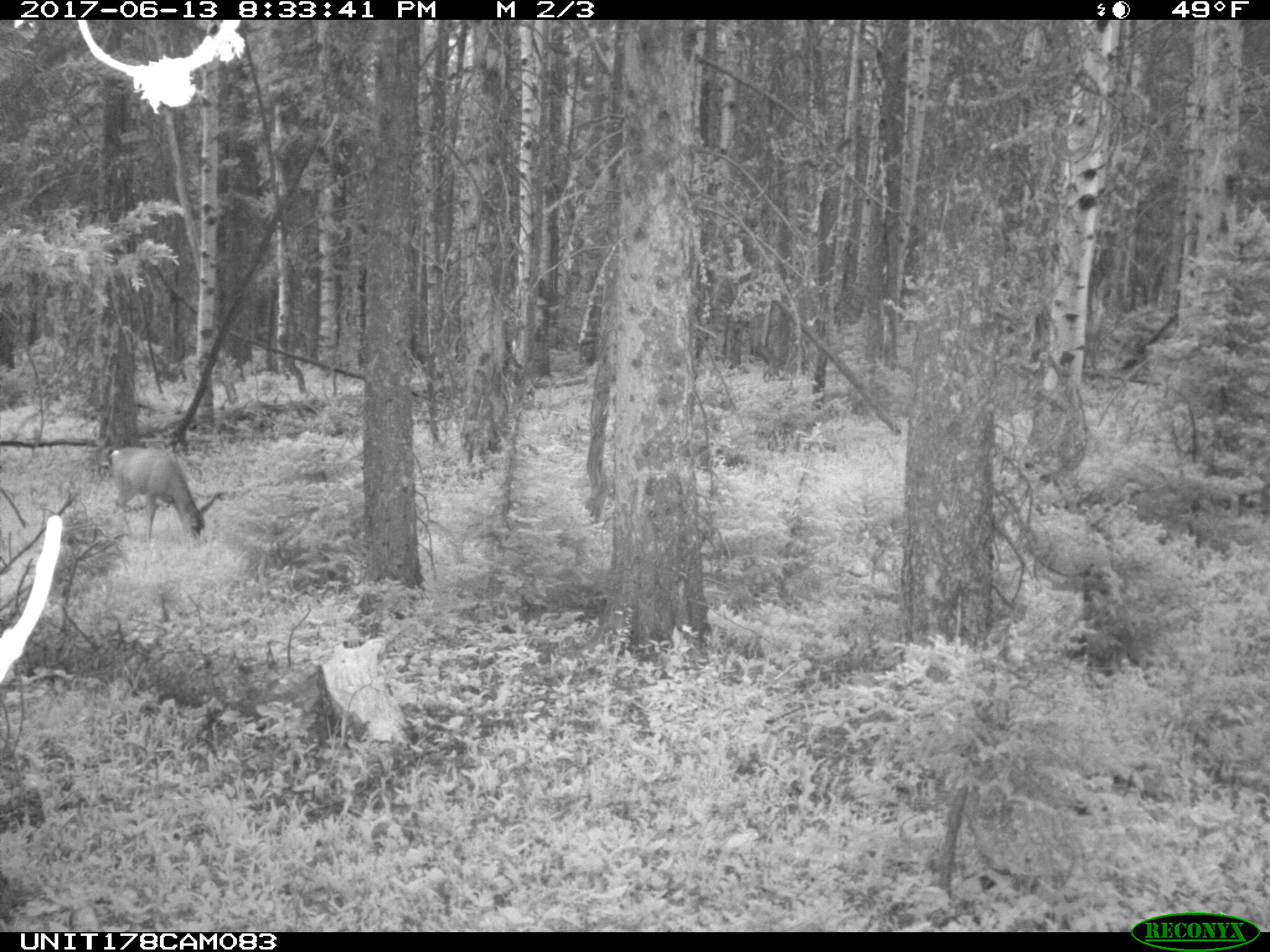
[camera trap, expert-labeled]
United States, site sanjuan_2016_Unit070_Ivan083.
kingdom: Animalia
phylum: Chordata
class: Mammalia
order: Artiodactyla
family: Cervidae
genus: Odocoileus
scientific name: Odocoileus hemionus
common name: mule deer